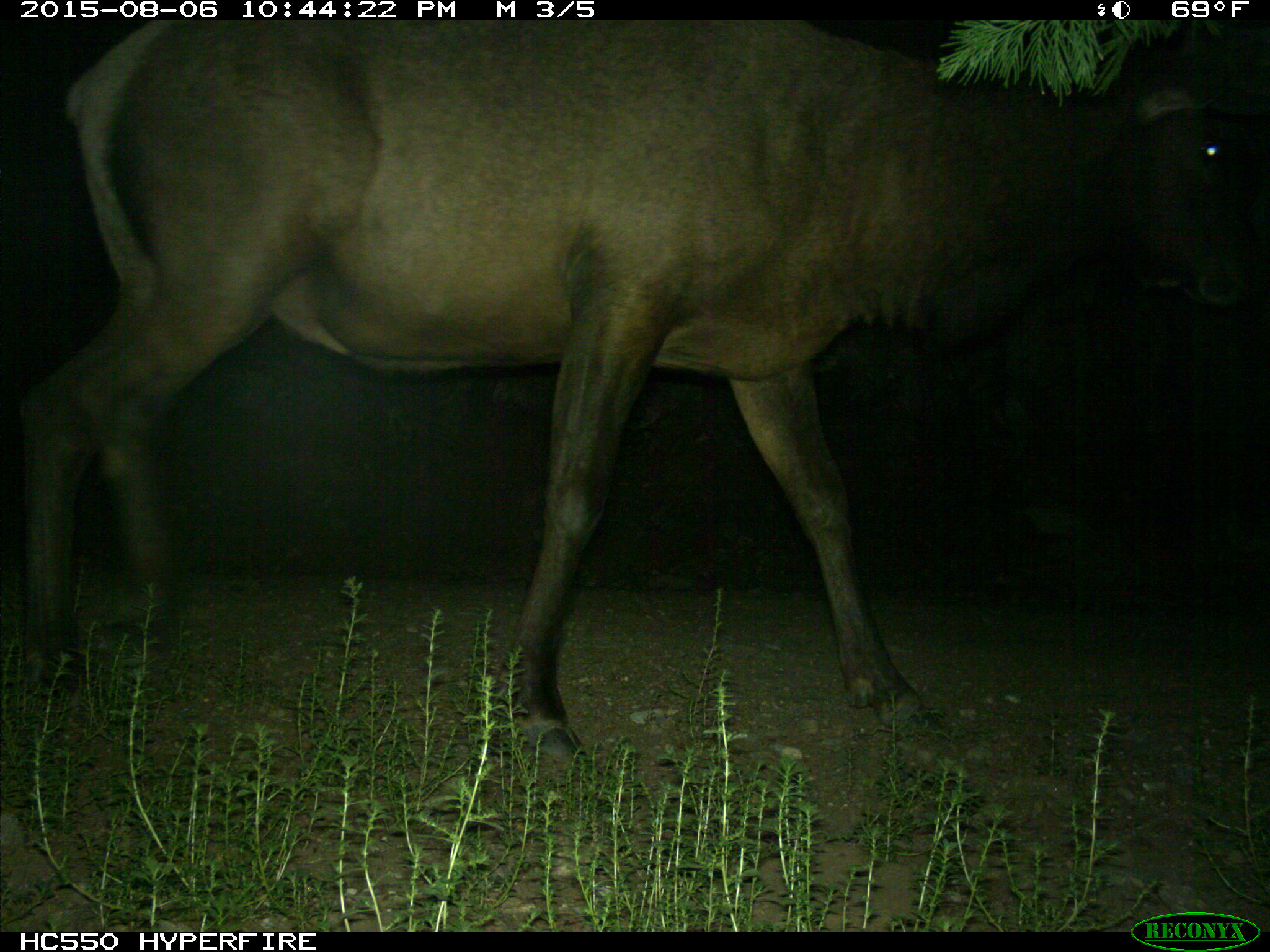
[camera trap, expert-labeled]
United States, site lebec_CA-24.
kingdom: Animalia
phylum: Chordata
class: Mammalia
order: Artiodactyla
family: Cervidae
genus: Cervus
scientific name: Cervus canadensis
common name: elk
Cervus canadensis (elk).